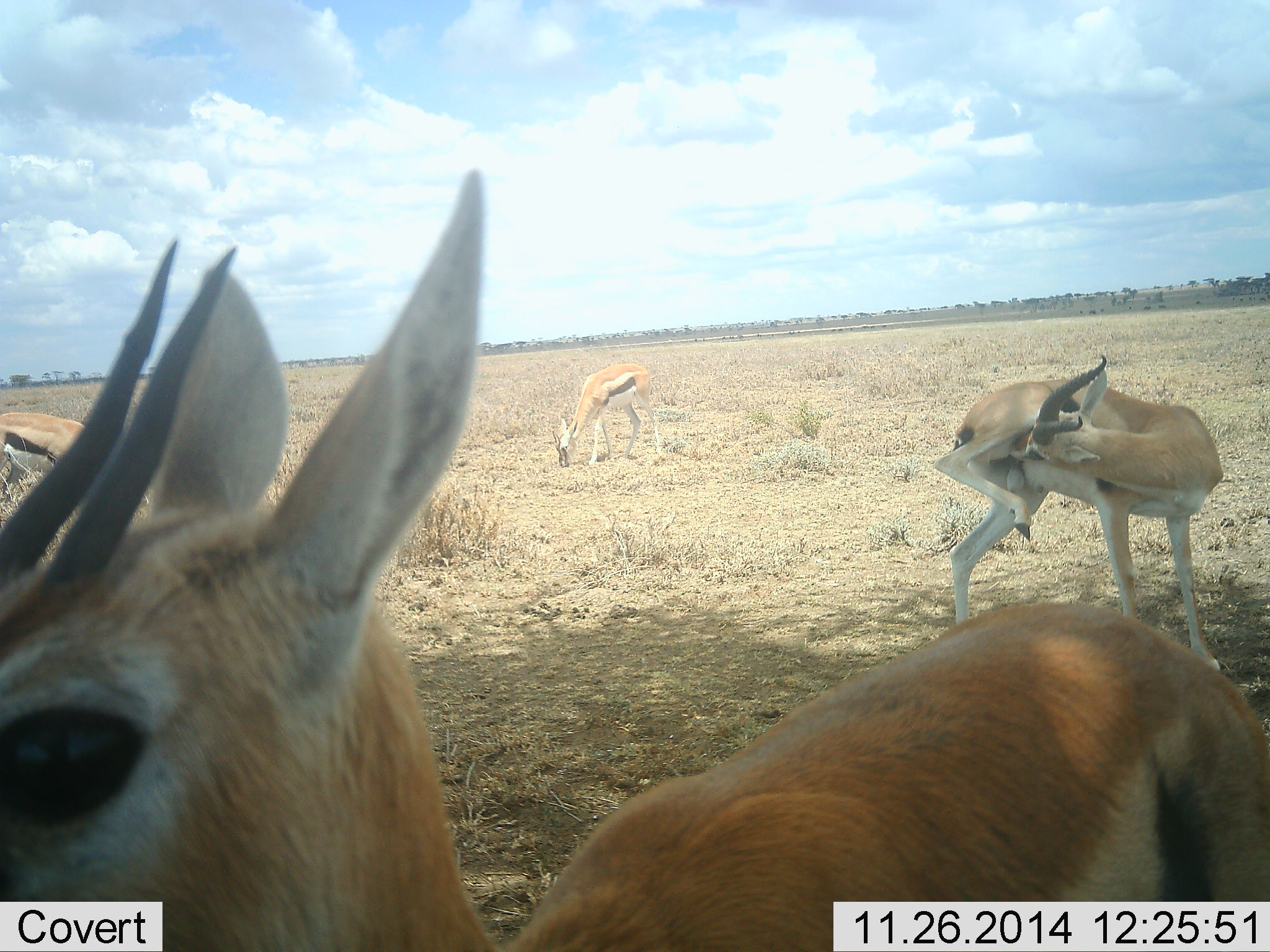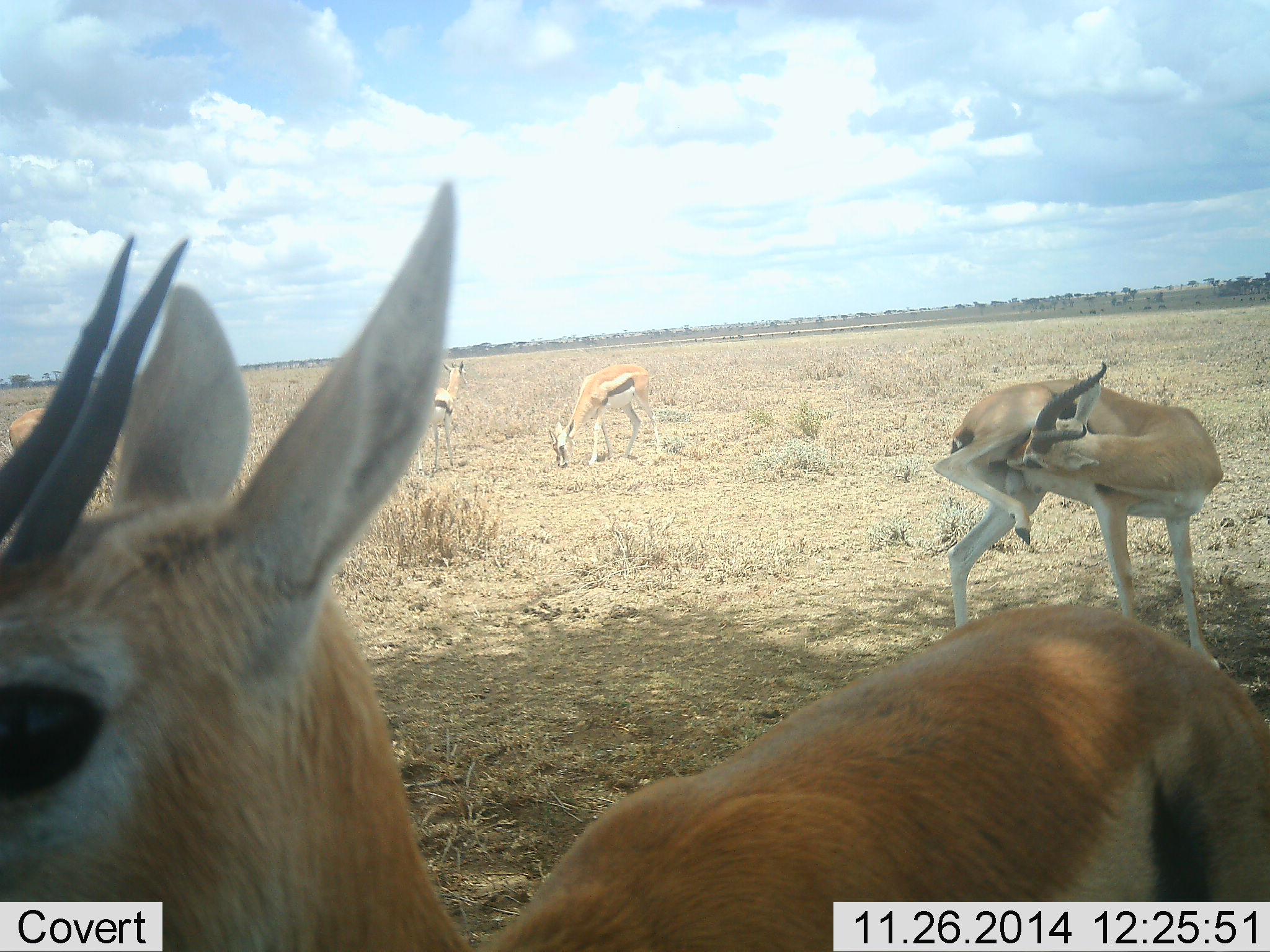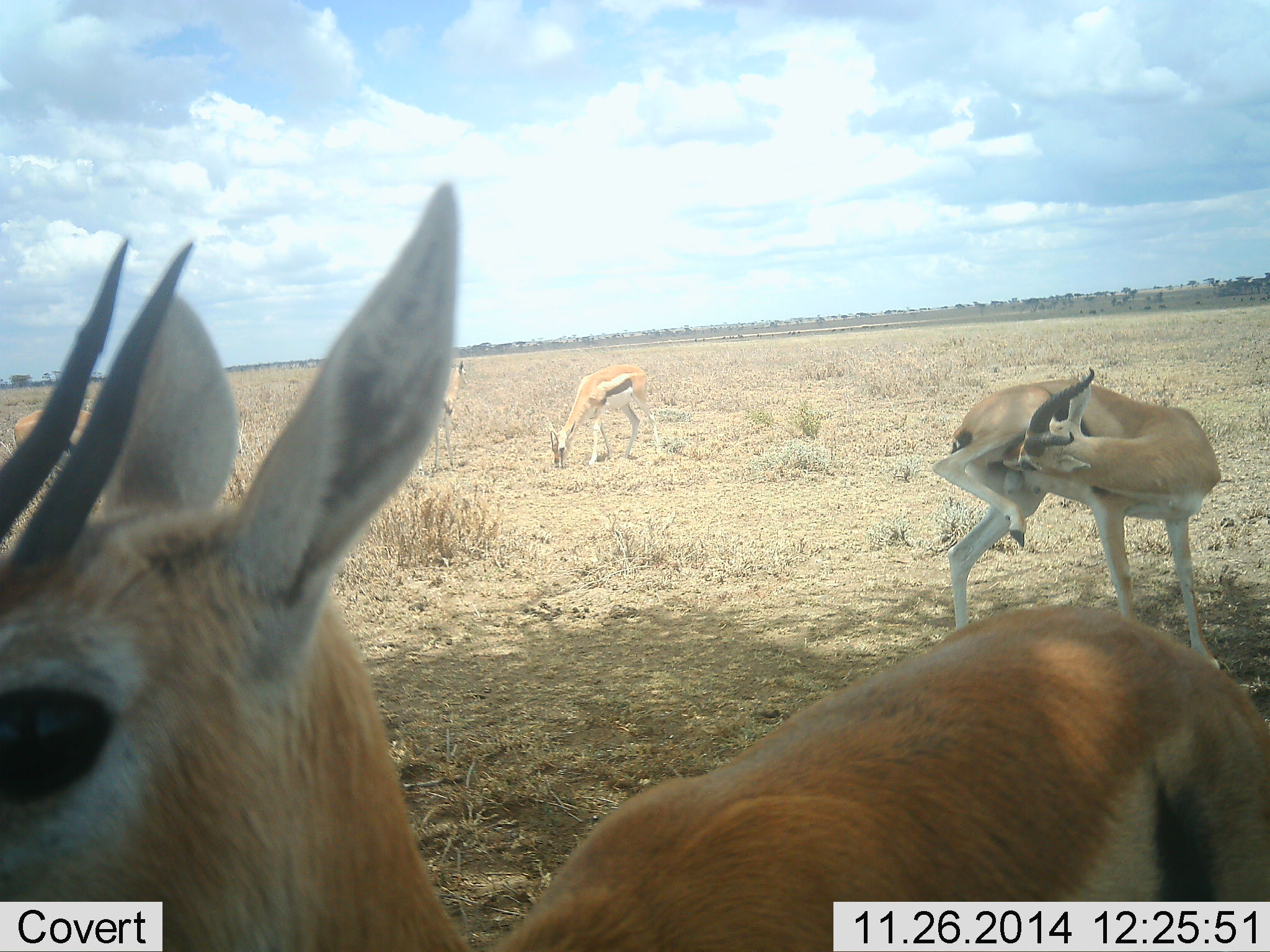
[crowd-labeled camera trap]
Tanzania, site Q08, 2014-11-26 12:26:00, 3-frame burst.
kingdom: Animalia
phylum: Chordata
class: Mammalia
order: Artiodactyla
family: Bovidae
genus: Eudorcas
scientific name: Eudorcas thomsonii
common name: thomson's gazelle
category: gazellethomsons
Gazellethomsons (thomson's gazelle) (Eudorcas thomsonii), count 5. Behavior (volunteer vote fractions): standing 90%, resting 20%, moving 0%, interacting 0%. Young present (vote fraction): 0%. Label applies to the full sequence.